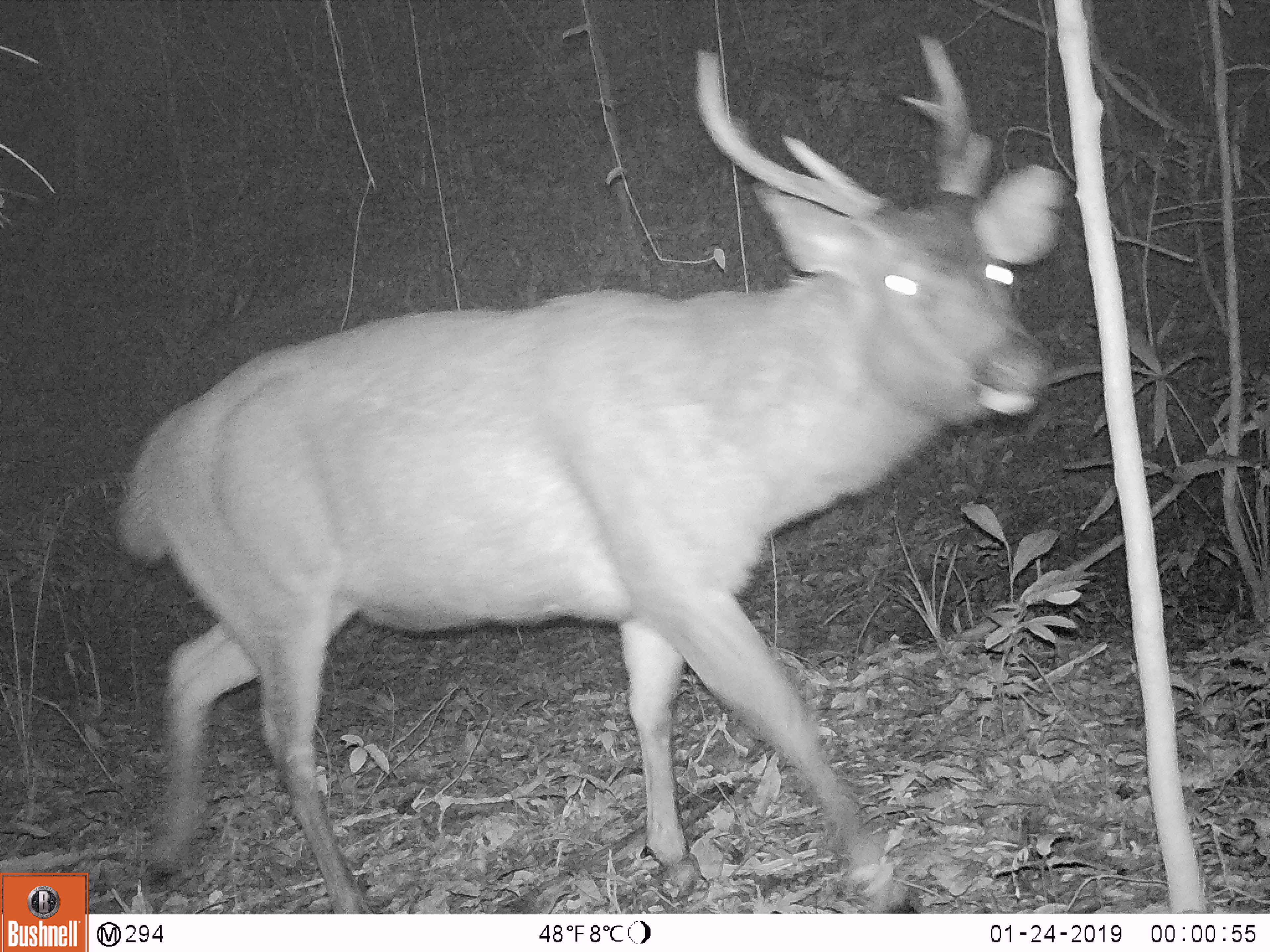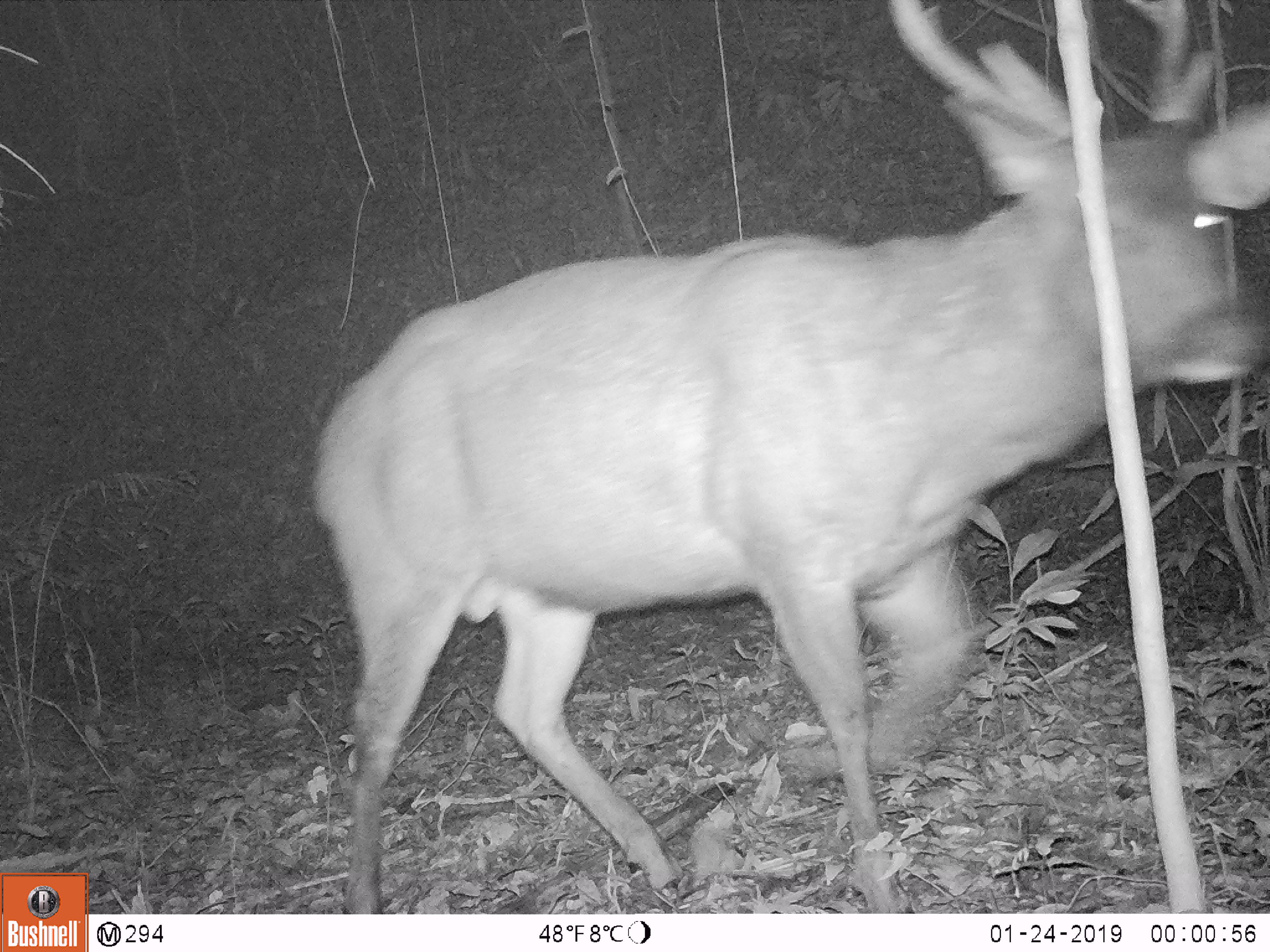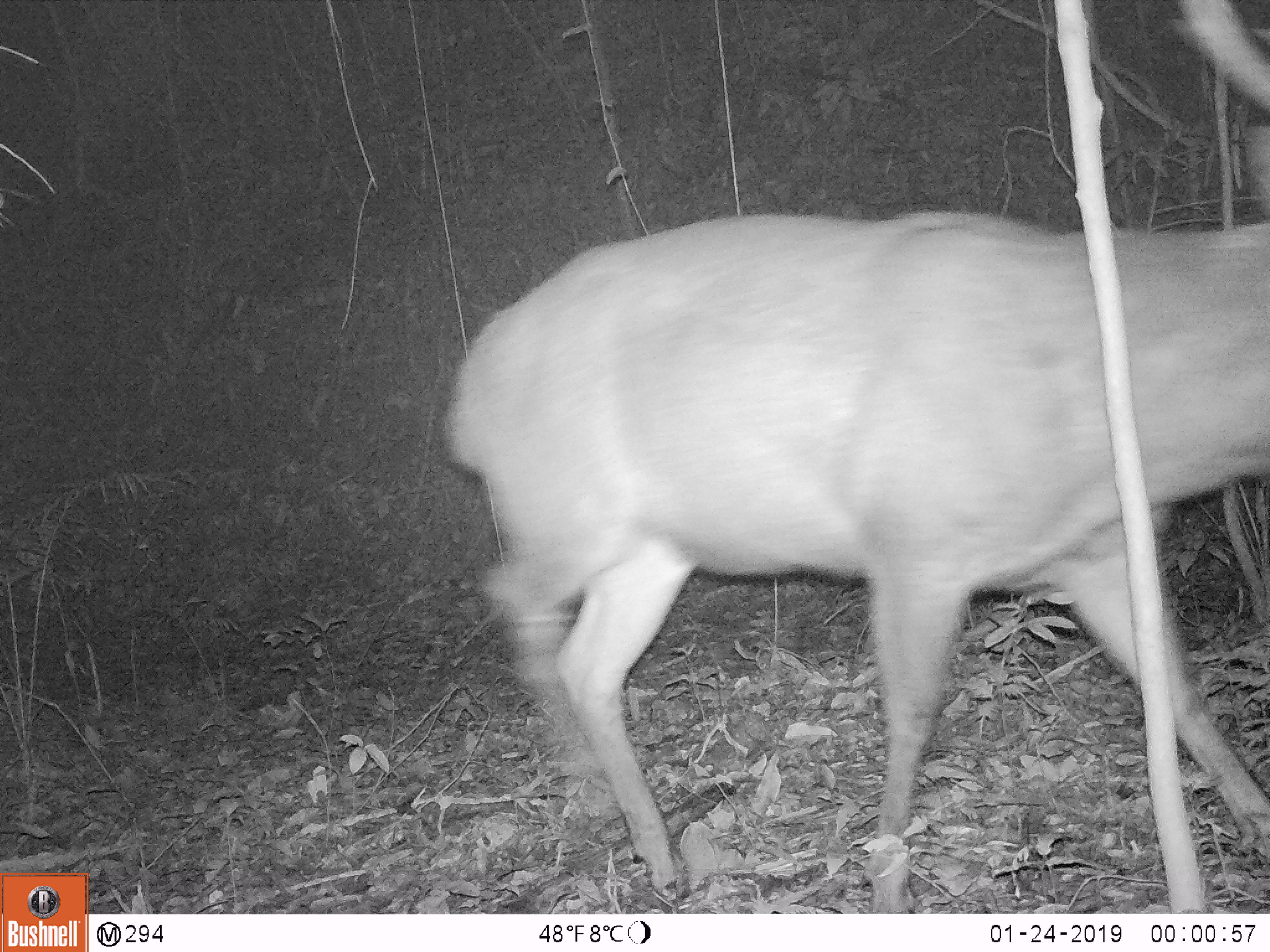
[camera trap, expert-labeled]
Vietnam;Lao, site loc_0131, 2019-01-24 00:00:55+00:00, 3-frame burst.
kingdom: Animalia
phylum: Chordata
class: Mammalia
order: Artiodactyla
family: Cervidae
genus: Rusa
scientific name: Rusa unicolor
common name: sambar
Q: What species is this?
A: Sambar (Rusa unicolor).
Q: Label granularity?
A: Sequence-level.